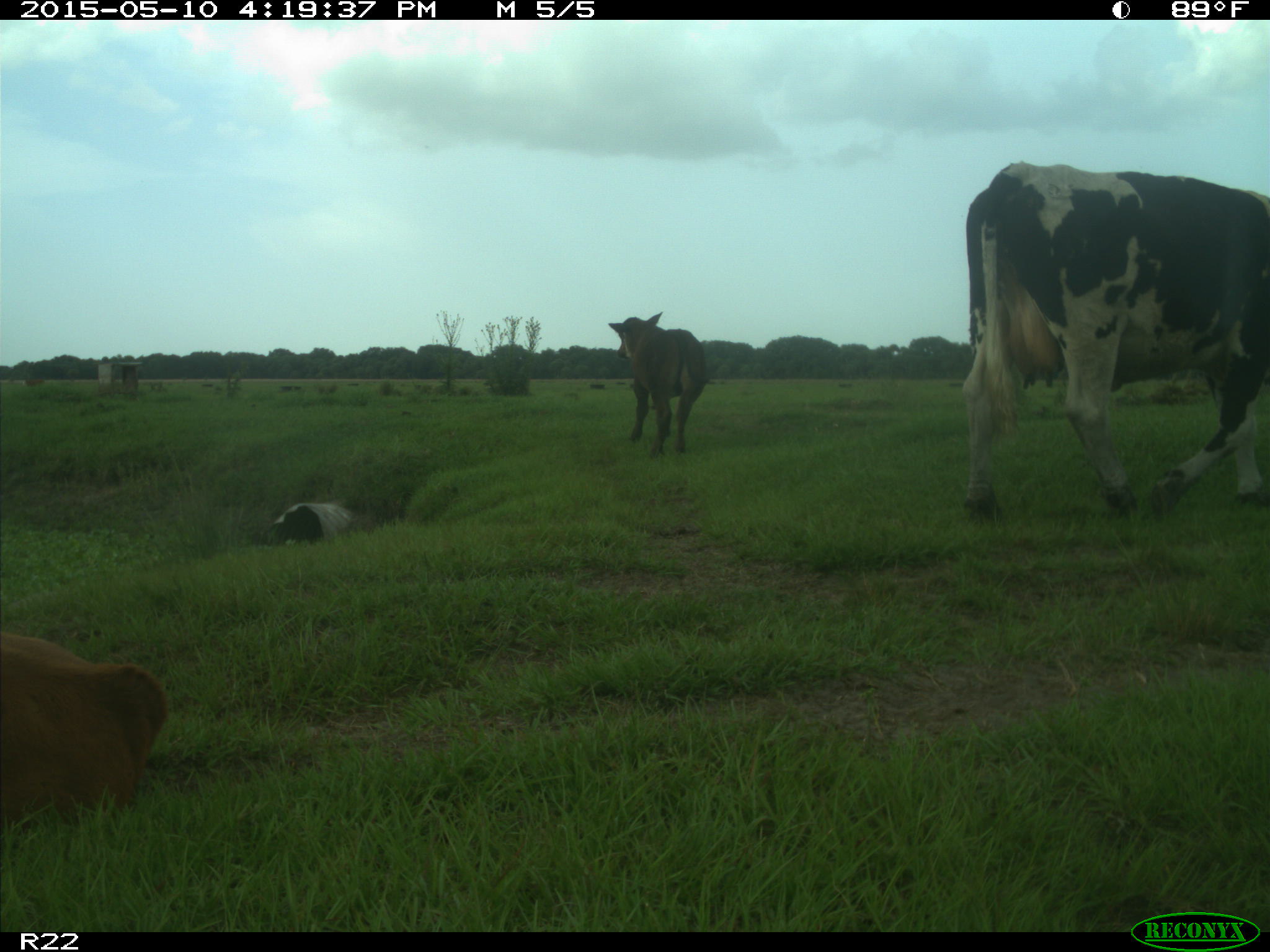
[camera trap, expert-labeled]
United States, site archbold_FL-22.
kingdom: Animalia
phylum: Chordata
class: Mammalia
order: Artiodactyla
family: Bovidae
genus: Bos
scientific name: Bos taurus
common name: domestic cow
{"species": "Bos taurus (domestic cow)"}